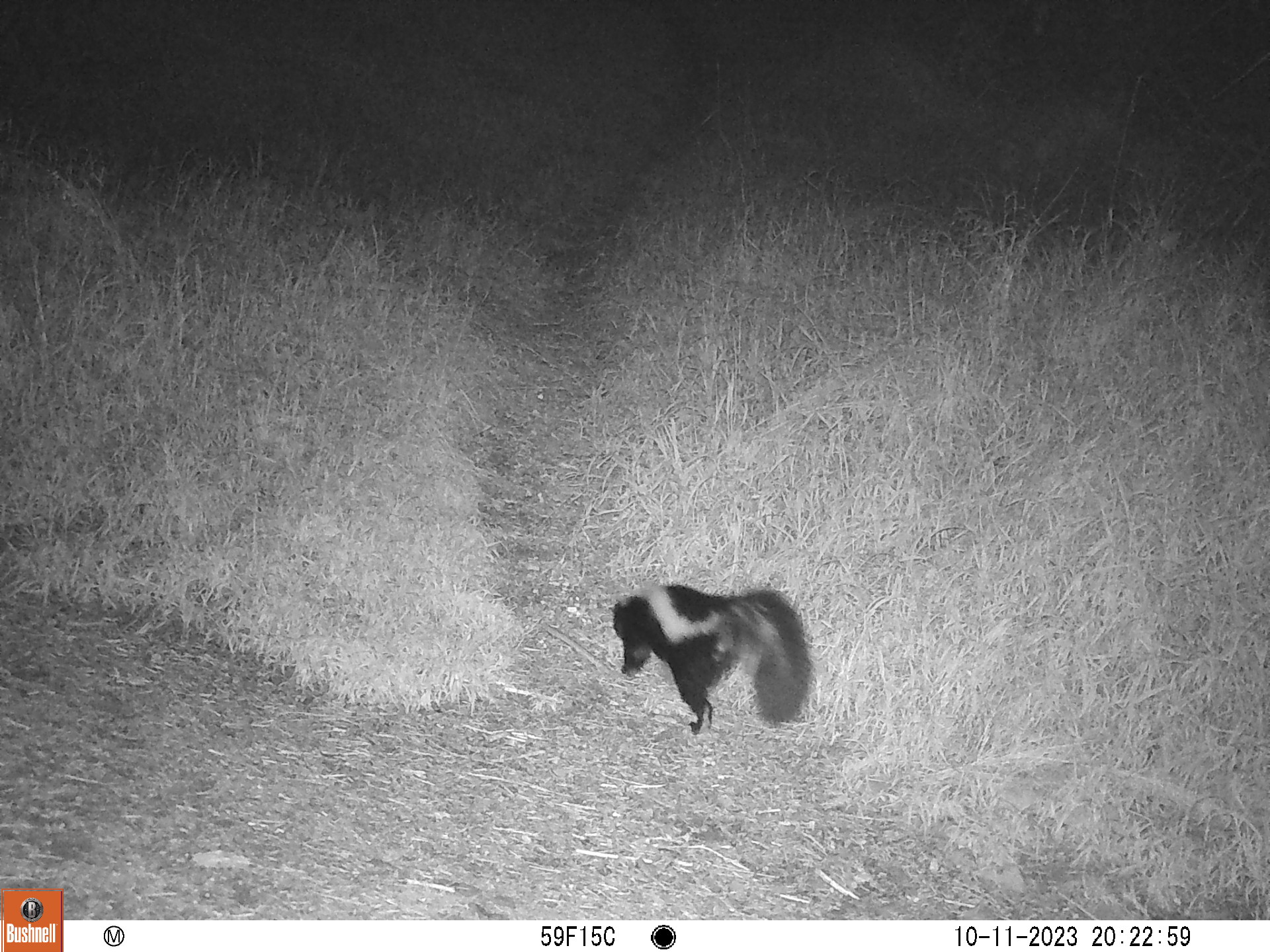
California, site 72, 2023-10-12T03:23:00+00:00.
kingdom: Animalia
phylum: Chordata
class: Mammalia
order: Carnivora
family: Mephitidae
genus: Mephitis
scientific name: Mephitis mephitis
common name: striped skunk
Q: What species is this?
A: Striped skunk (Mephitis mephitis).